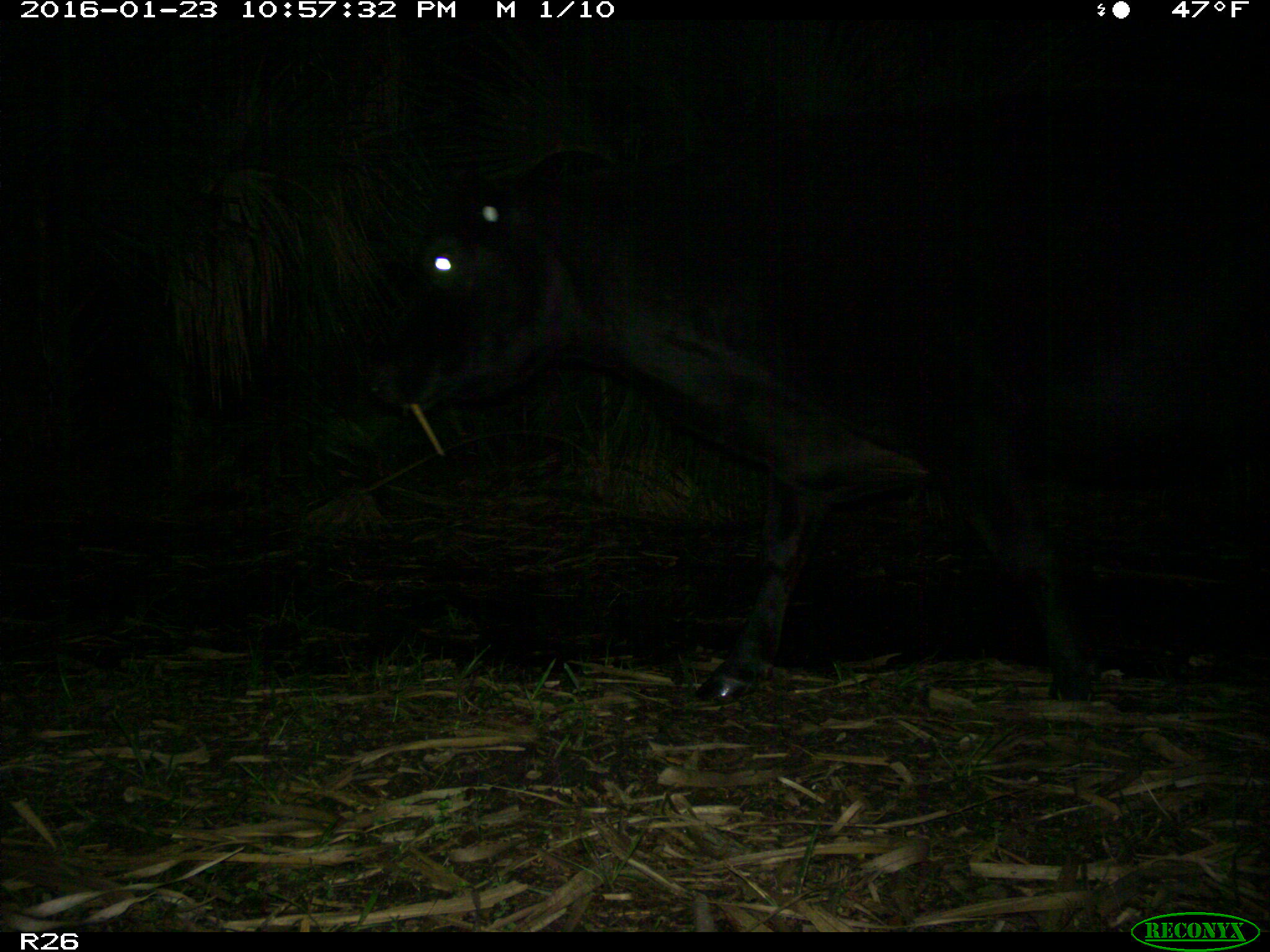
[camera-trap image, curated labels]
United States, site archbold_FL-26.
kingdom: Animalia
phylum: Chordata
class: Mammalia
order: Artiodactyla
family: Bovidae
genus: Bos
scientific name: Bos taurus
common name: domestic cow